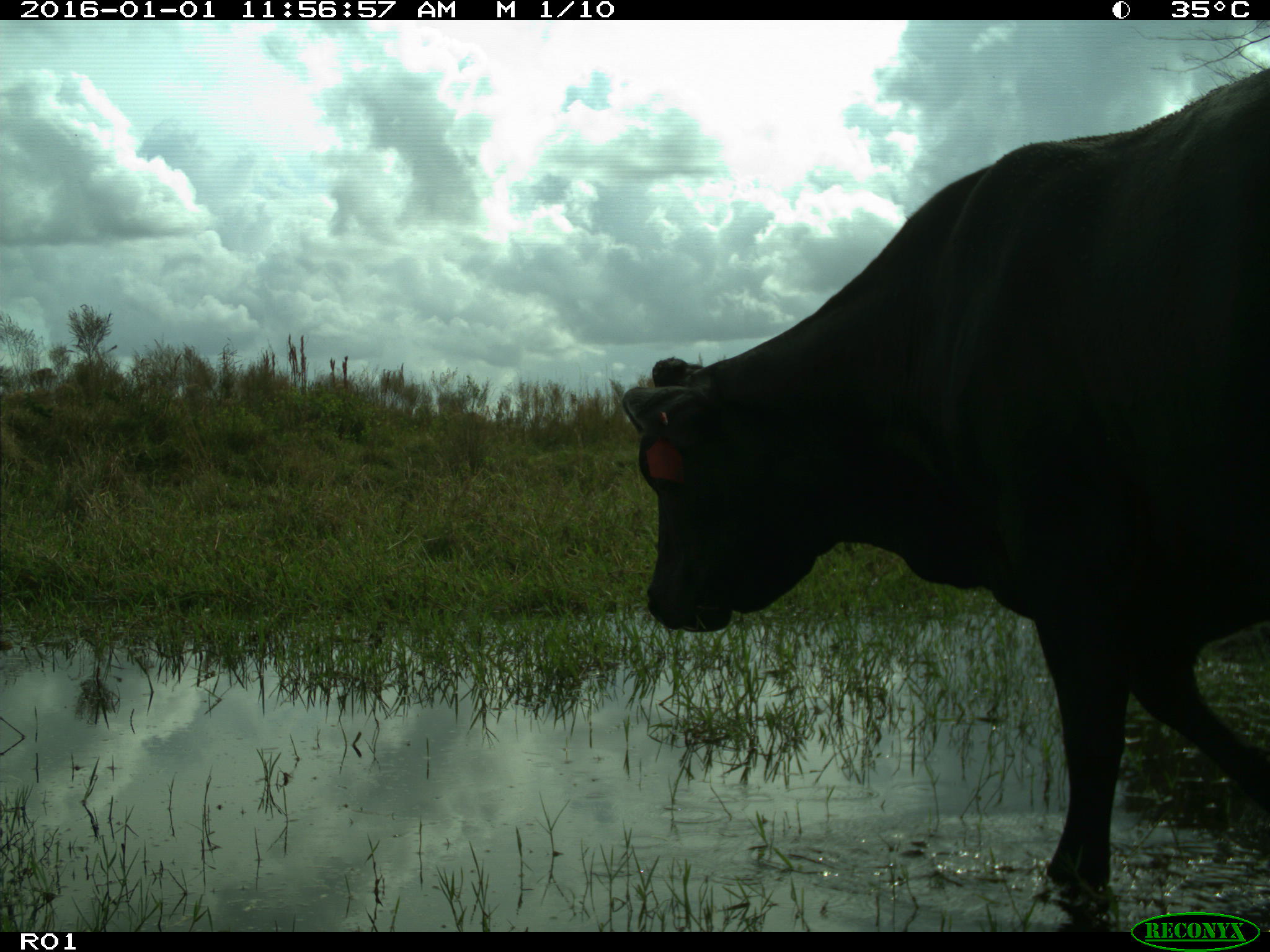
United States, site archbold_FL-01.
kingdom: Animalia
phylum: Chordata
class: Mammalia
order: Artiodactyla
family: Bovidae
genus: Bos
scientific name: Bos taurus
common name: domestic cow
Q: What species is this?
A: Bos taurus (domestic cow).